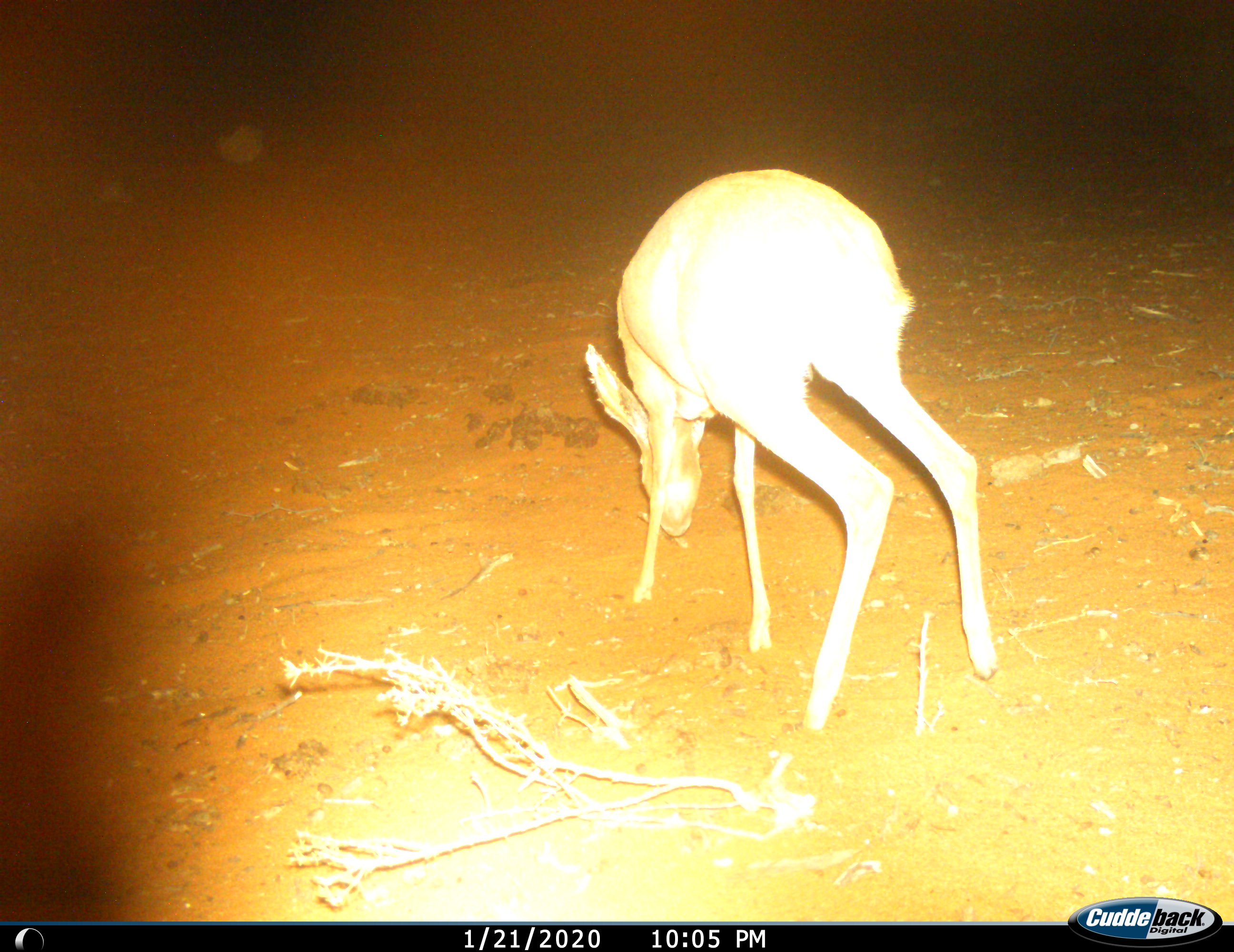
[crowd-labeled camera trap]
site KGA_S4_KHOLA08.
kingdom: Animalia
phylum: Chordata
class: Mammalia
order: Artiodactyla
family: Bovidae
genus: Raphicerus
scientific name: Raphicerus campestris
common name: steenbok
Steenbok (Raphicerus campestris), count 1. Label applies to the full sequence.